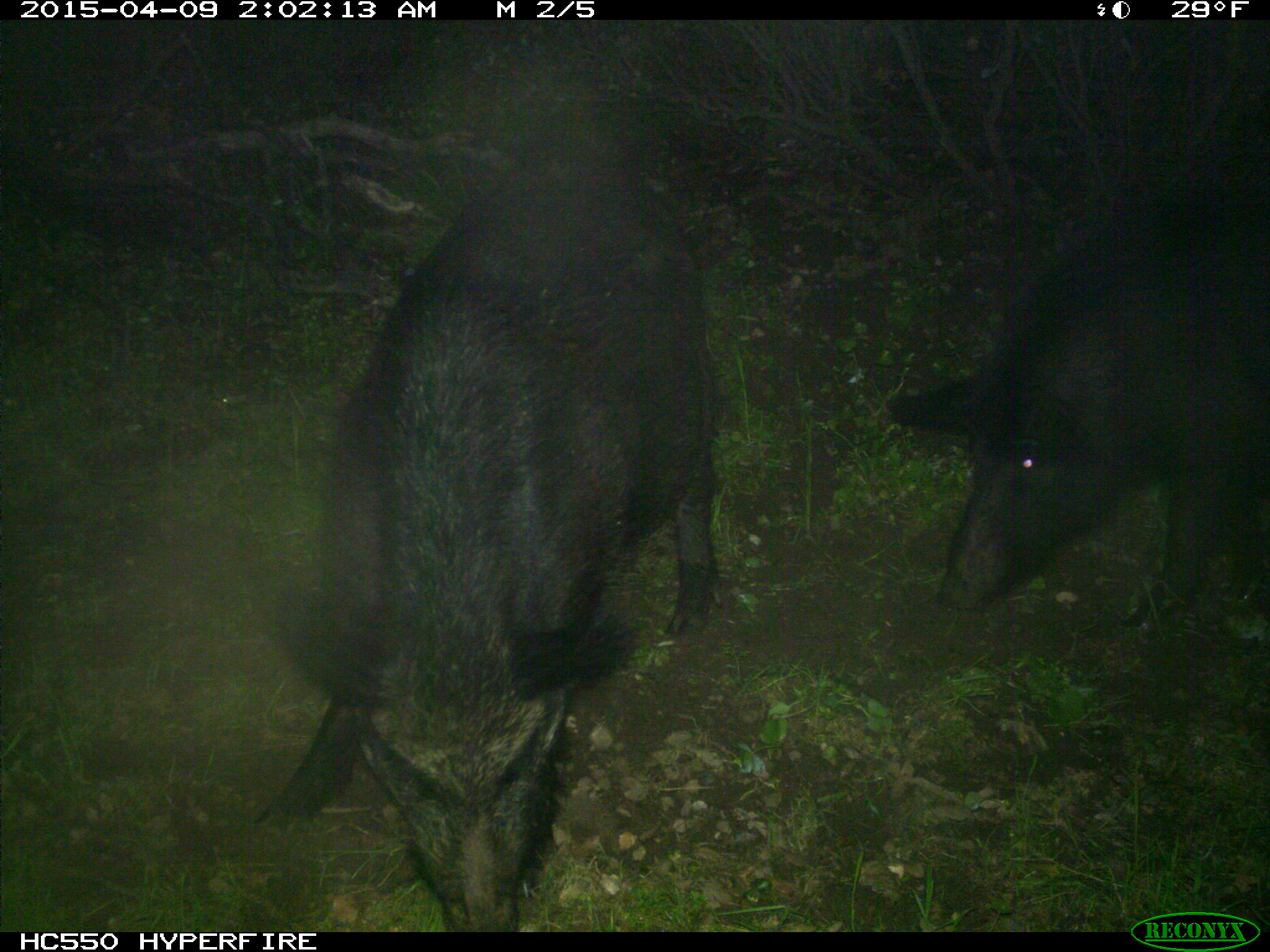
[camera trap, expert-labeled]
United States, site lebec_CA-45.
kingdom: Animalia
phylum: Chordata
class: Mammalia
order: Artiodactyla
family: Suidae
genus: Sus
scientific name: Sus scrofa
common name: wild boar